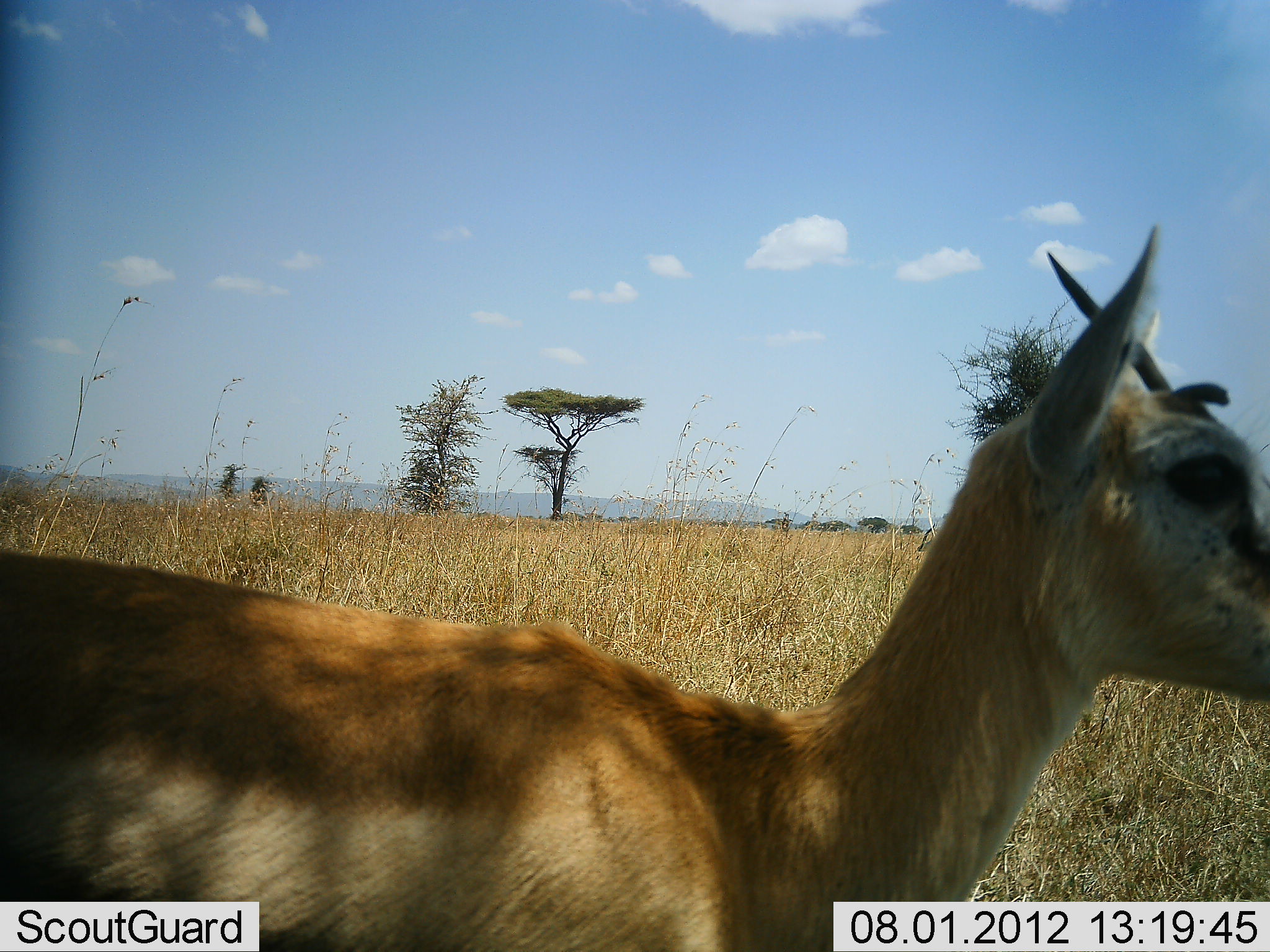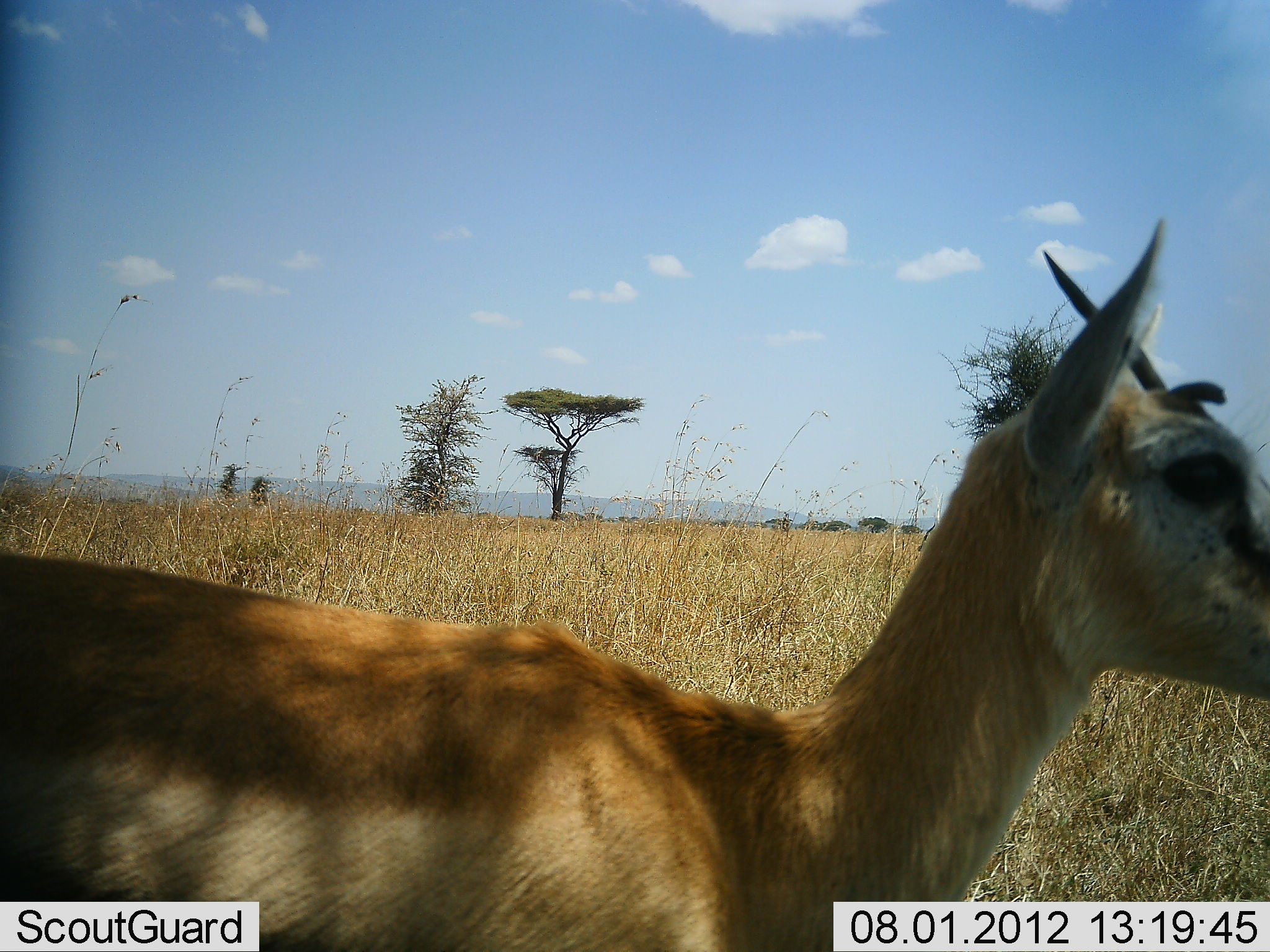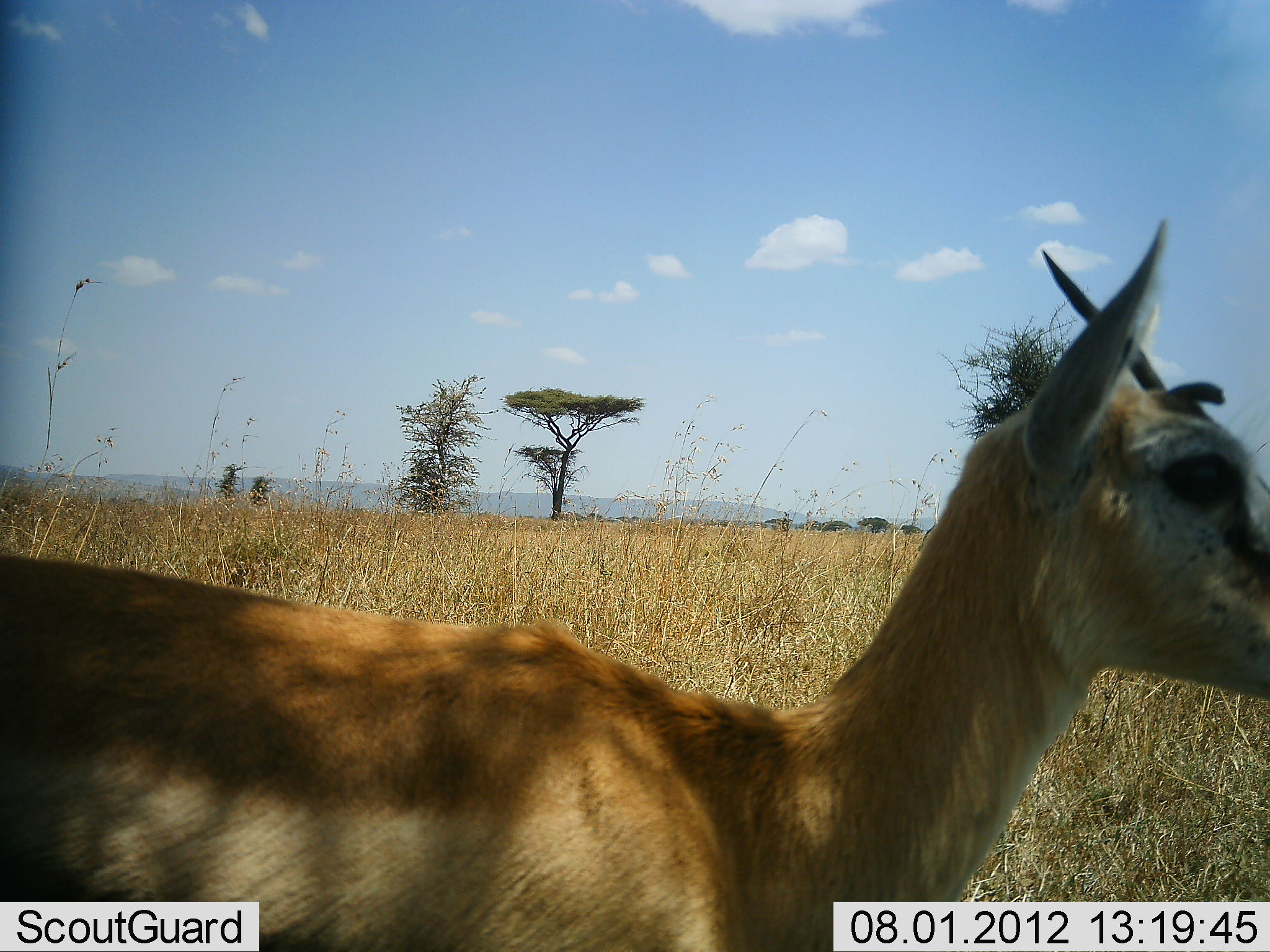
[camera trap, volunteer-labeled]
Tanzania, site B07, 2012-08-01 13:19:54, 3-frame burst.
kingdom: Animalia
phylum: Chordata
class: Mammalia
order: Artiodactyla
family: Bovidae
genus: Nanger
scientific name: Nanger granti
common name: grant's gazelle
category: gazellegrants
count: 1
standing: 90%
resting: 0%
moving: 10%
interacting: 0%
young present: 0%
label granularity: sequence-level